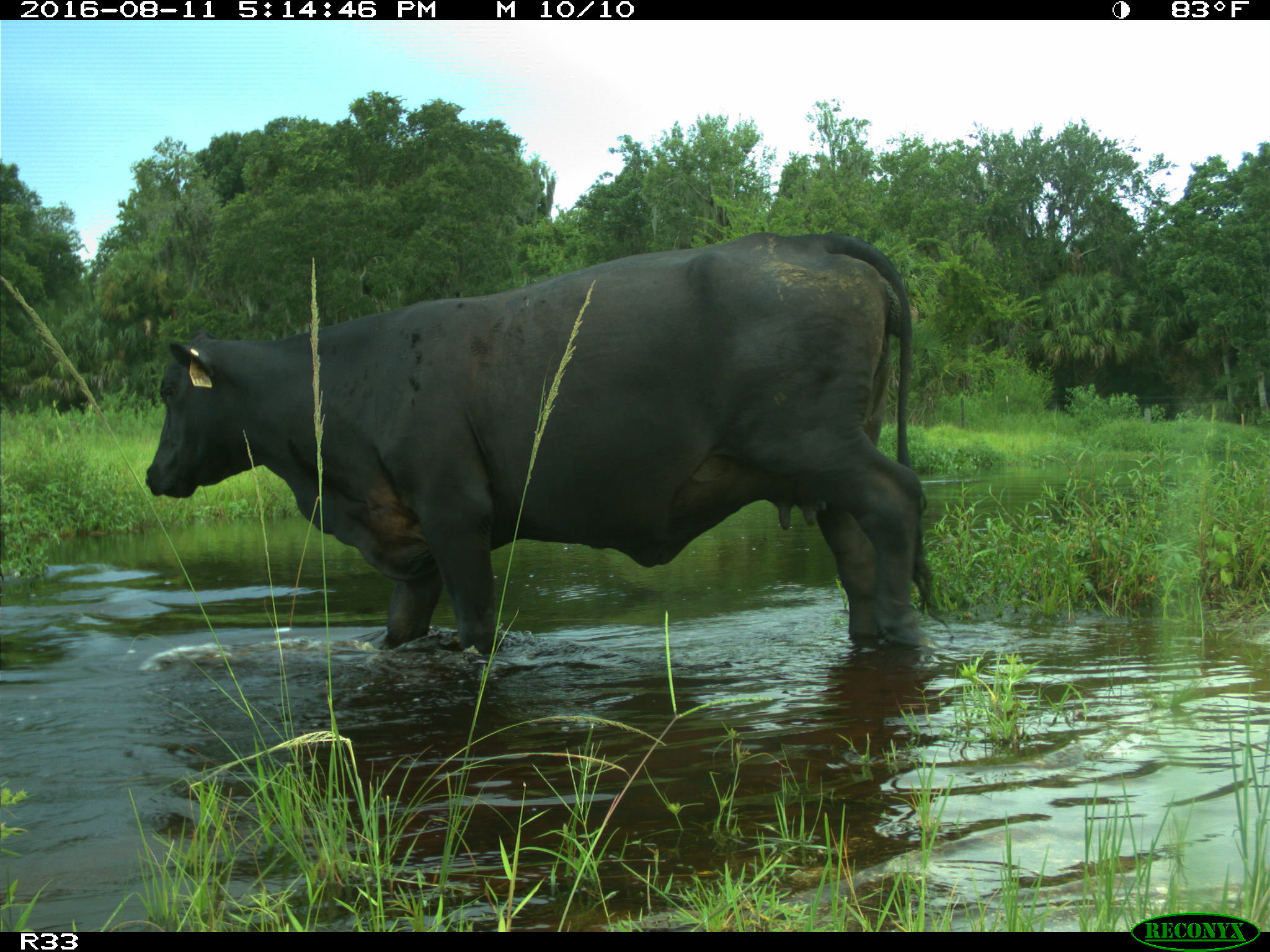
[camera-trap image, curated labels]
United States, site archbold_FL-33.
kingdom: Animalia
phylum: Chordata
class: Mammalia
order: Artiodactyla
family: Bovidae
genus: Bos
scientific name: Bos taurus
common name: domestic cow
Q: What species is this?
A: Bos taurus (domestic cow).